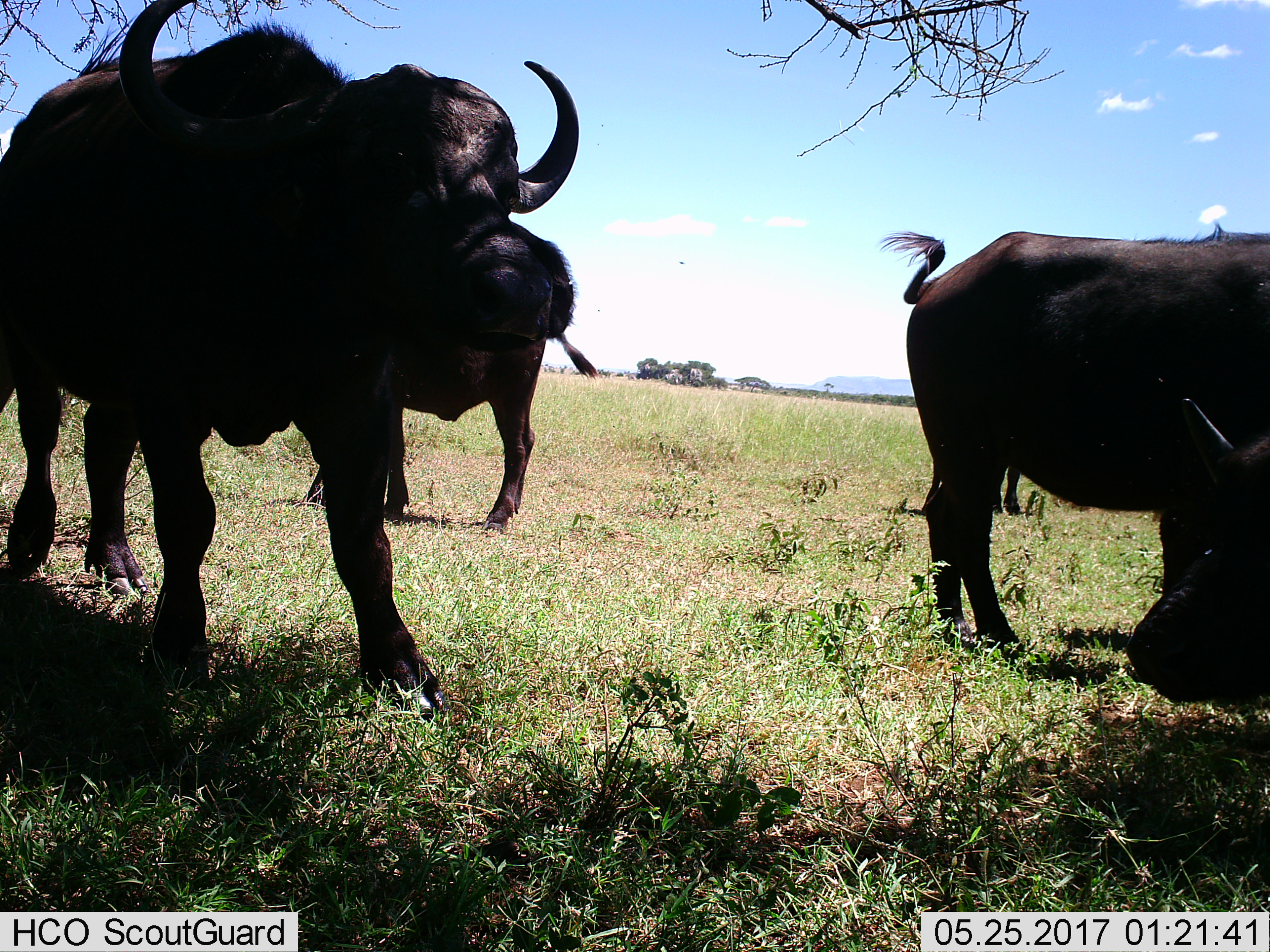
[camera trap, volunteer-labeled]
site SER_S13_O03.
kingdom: Animalia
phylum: Chordata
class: Mammalia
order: Artiodactyla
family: Bovidae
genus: Syncerus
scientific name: Syncerus caffer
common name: african buffalo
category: buffalo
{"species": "buffalo (african buffalo) (Syncerus caffer)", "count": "4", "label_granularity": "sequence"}